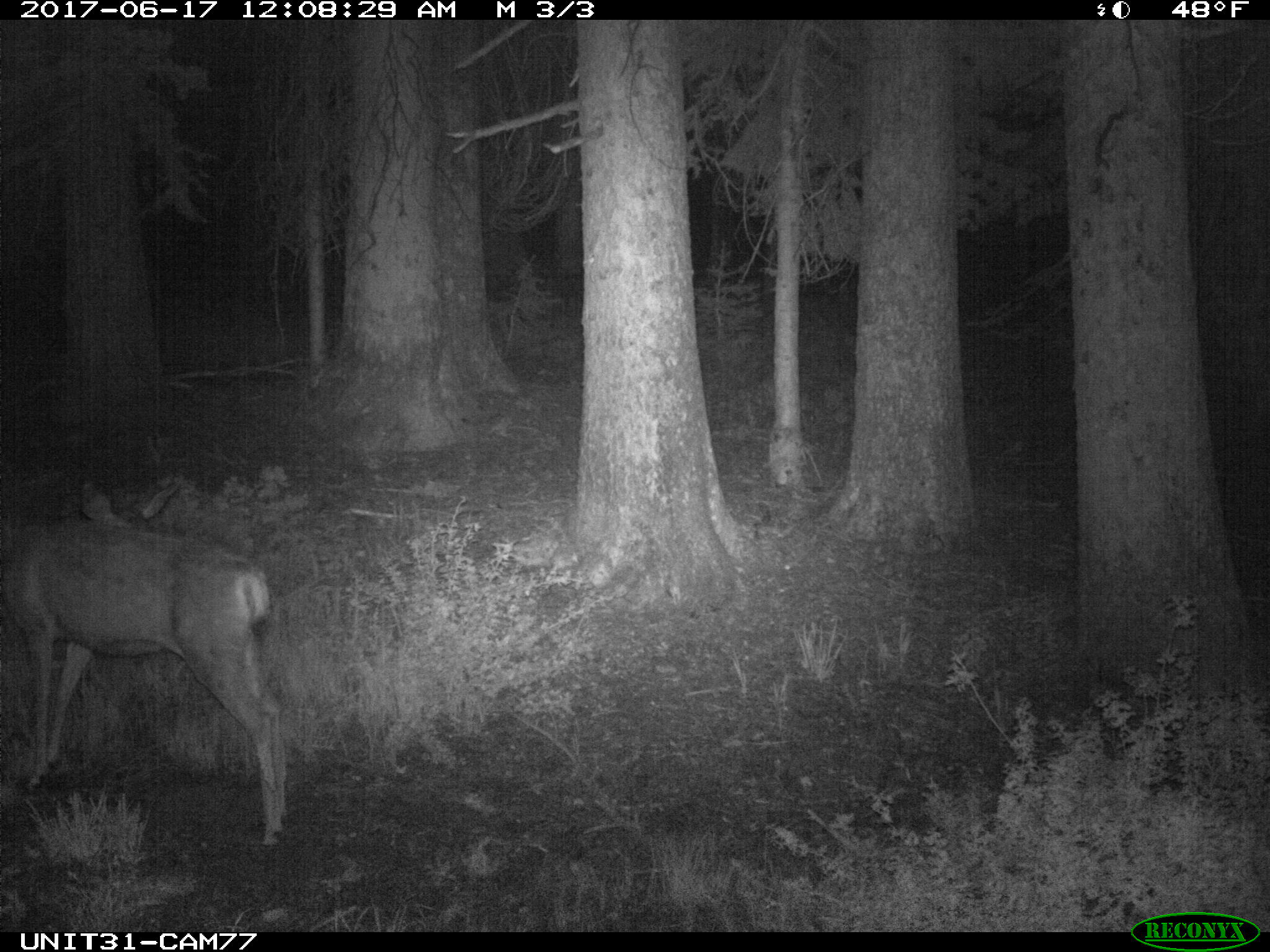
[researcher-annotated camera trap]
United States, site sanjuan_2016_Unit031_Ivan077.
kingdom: Animalia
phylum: Chordata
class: Mammalia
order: Artiodactyla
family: Cervidae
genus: Odocoileus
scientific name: Odocoileus hemionus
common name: mule deer